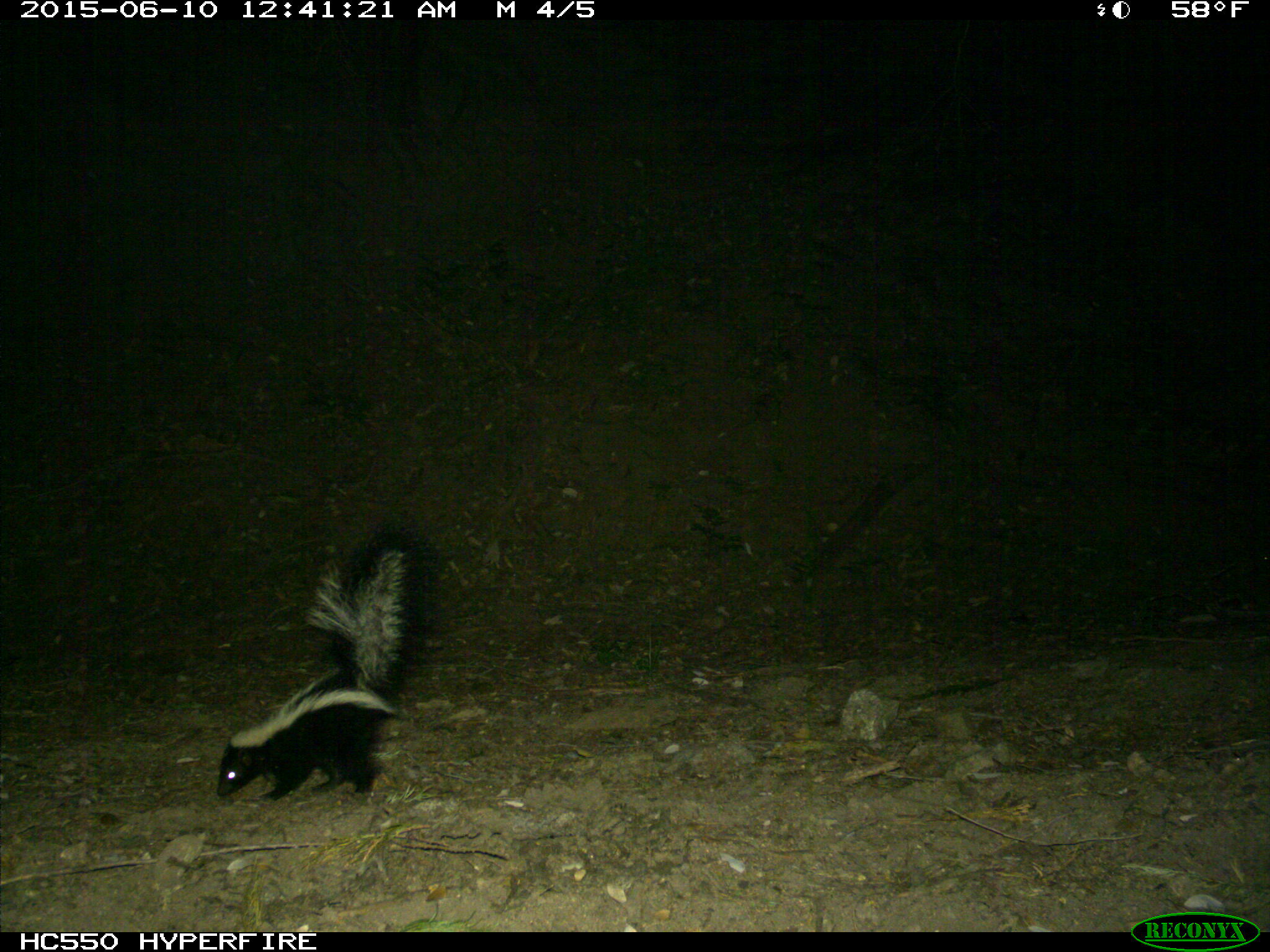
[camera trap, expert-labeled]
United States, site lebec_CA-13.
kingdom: Animalia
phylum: Chordata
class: Mammalia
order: Carnivora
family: Mephitidae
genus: Mephitis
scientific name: Mephitis mephitis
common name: striped skunk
Mephitis mephitis (striped skunk).